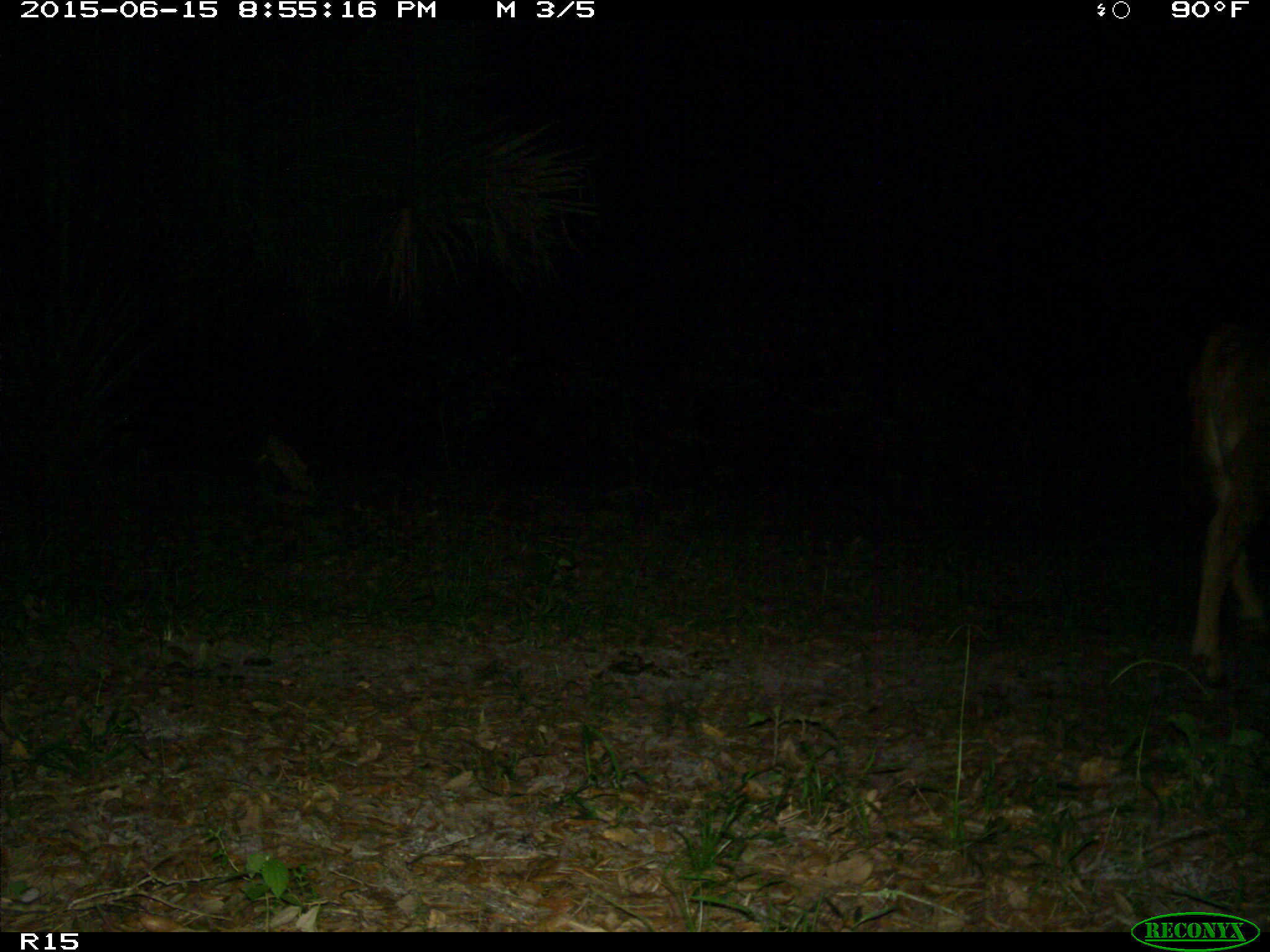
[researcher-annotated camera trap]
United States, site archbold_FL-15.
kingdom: Animalia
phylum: Chordata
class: Mammalia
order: Artiodactyla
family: Bovidae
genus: Bos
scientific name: Bos taurus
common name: domestic cow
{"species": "Bos taurus (domestic cow)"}